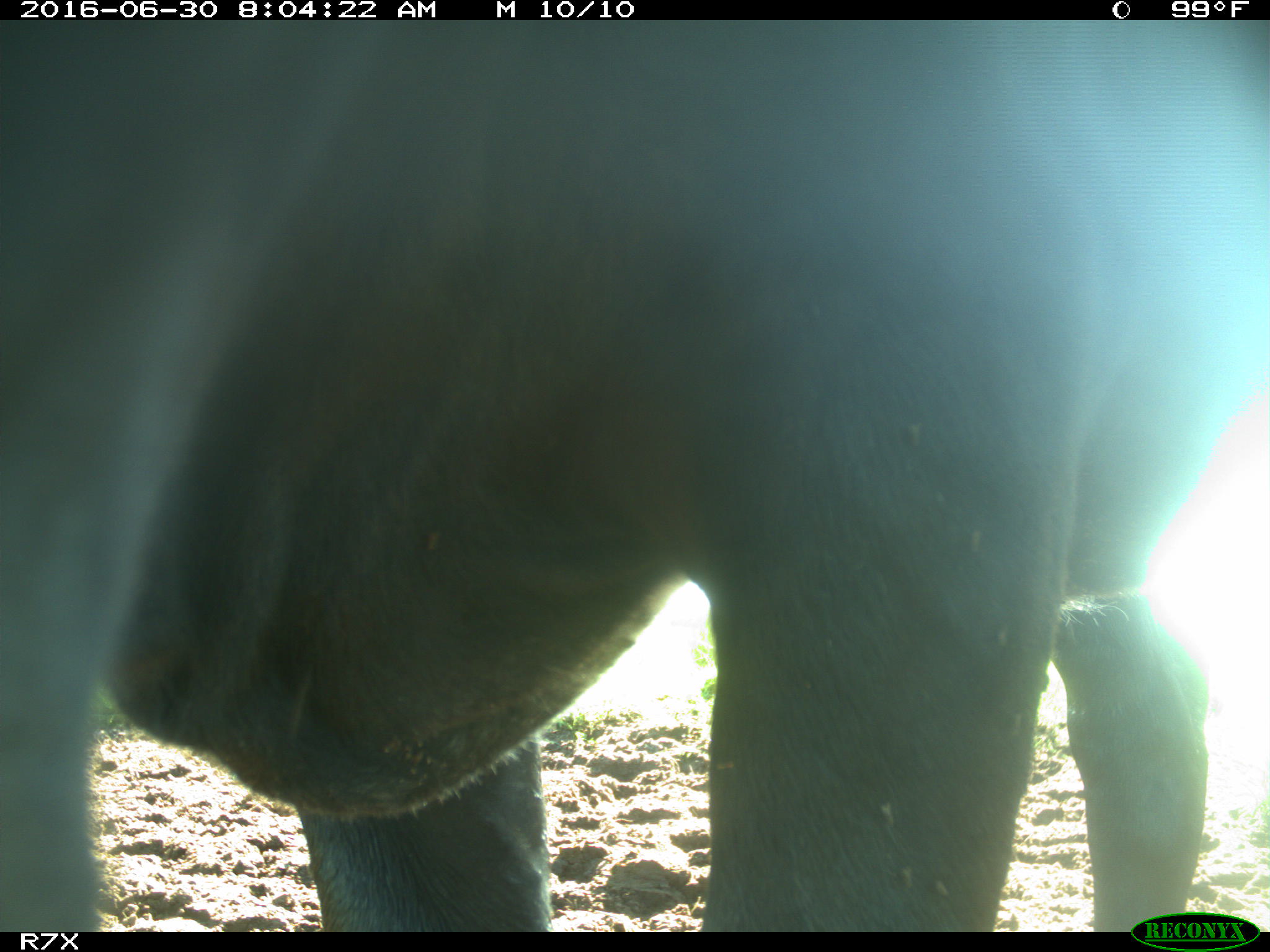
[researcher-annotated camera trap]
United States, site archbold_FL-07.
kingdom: Animalia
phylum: Chordata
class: Mammalia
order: Artiodactyla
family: Bovidae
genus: Bos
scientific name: Bos taurus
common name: domestic cow